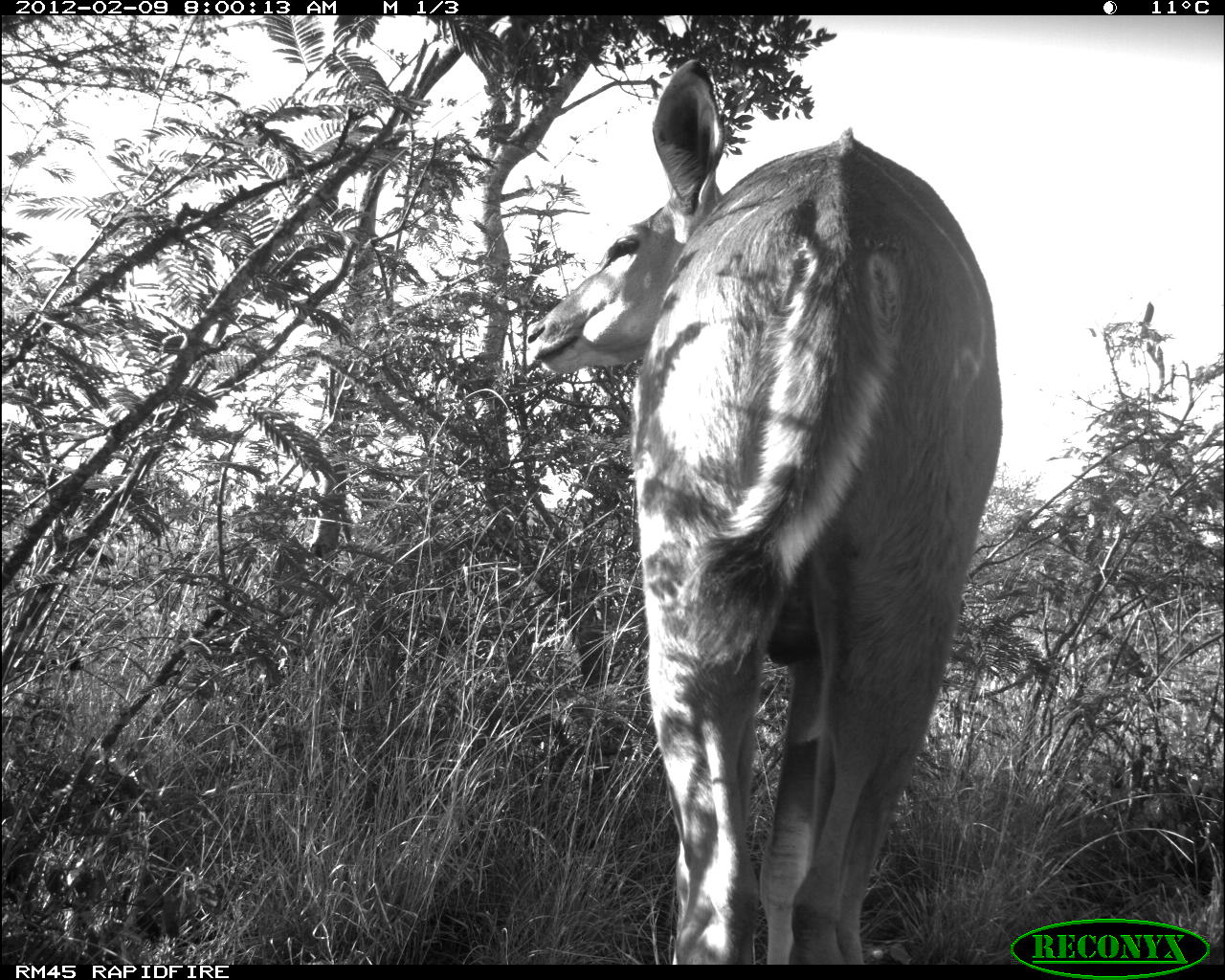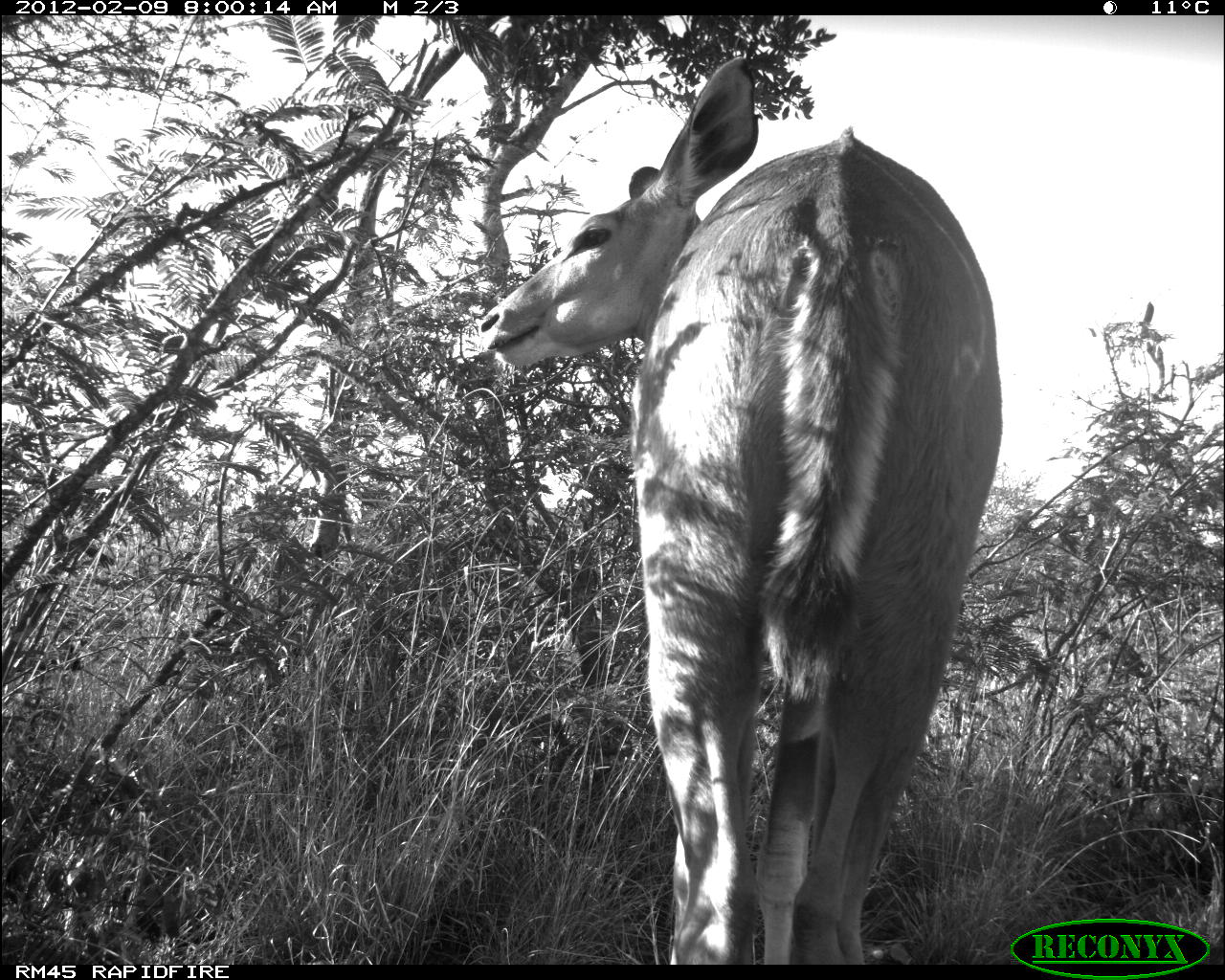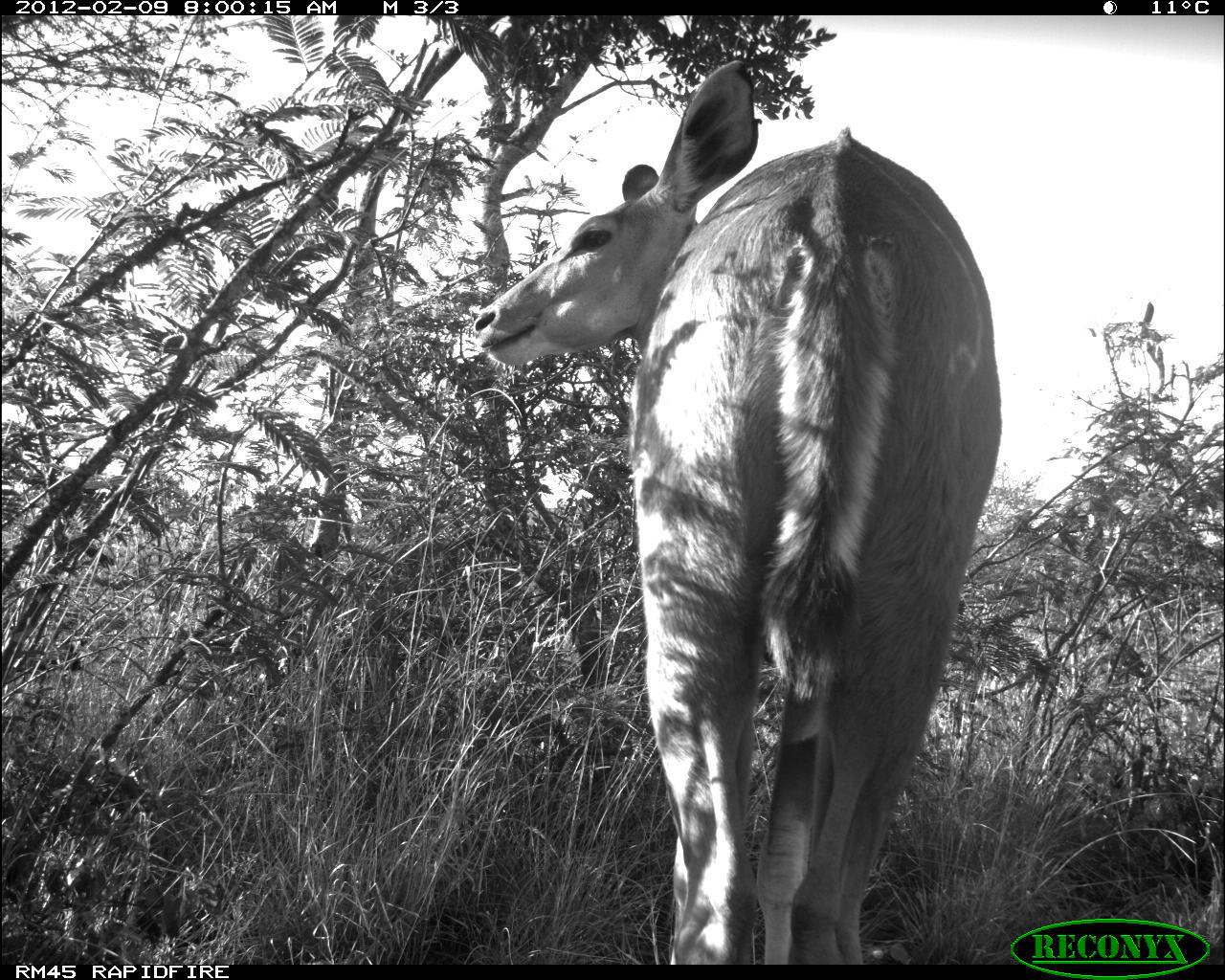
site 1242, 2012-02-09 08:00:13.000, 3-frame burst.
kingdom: Animalia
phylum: Chordata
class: Mammalia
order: Artiodactyla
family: Bovidae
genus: Tragelaphus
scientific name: Tragelaphus strepsiceros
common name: greater kudu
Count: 1.